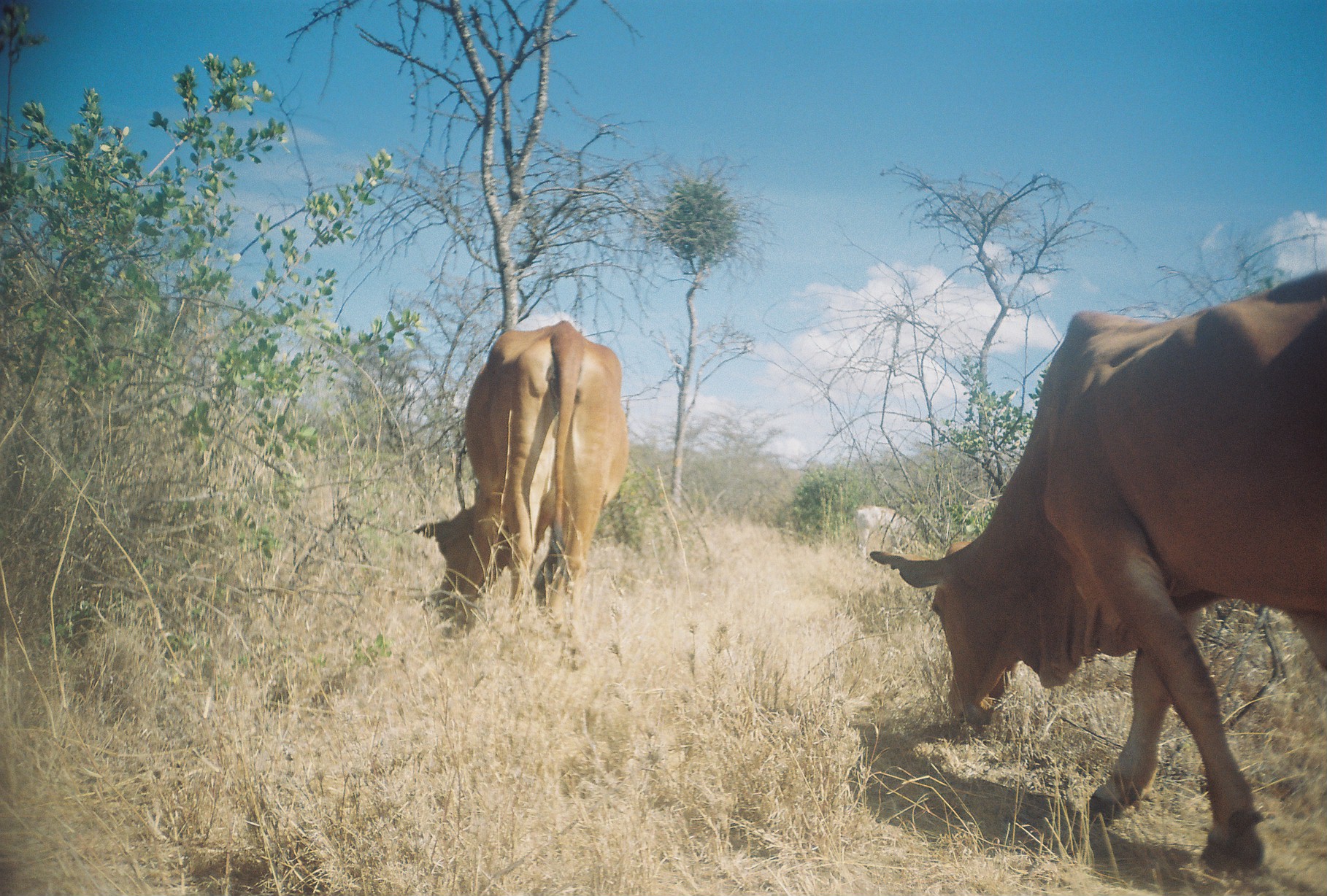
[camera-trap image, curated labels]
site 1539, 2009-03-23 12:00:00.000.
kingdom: Animalia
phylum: Chordata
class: Mammalia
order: Artiodactyla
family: Bovidae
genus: Bos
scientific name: Bos taurus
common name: domestic cattle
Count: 3.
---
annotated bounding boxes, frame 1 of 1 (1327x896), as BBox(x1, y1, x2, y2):
bos taurus: BBox(867, 266, 1327, 880); BBox(411, 318, 631, 646); BBox(852, 503, 921, 561)